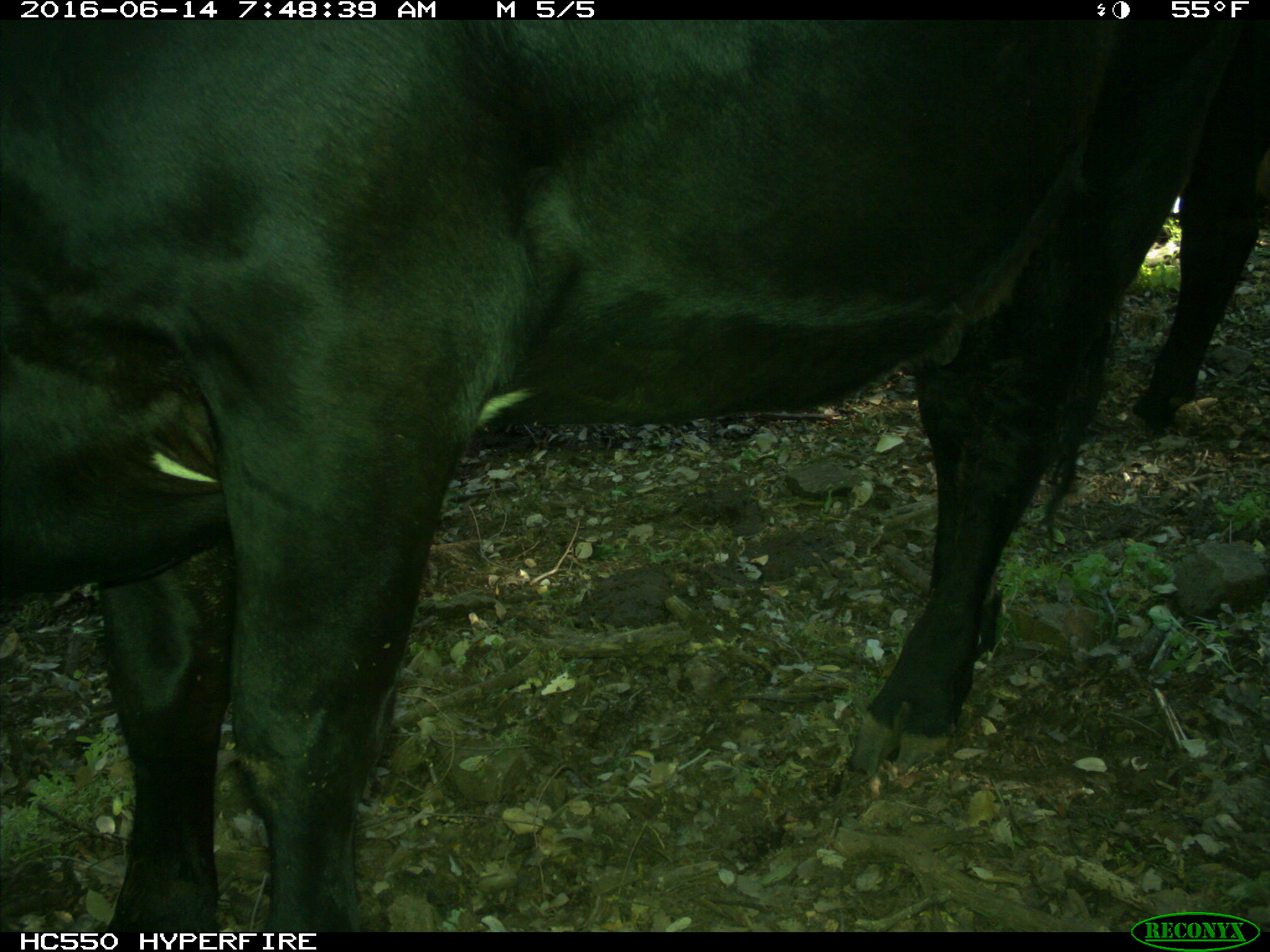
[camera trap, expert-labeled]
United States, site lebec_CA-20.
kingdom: Animalia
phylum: Chordata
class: Mammalia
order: Artiodactyla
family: Bovidae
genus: Bos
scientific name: Bos taurus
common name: domestic cow